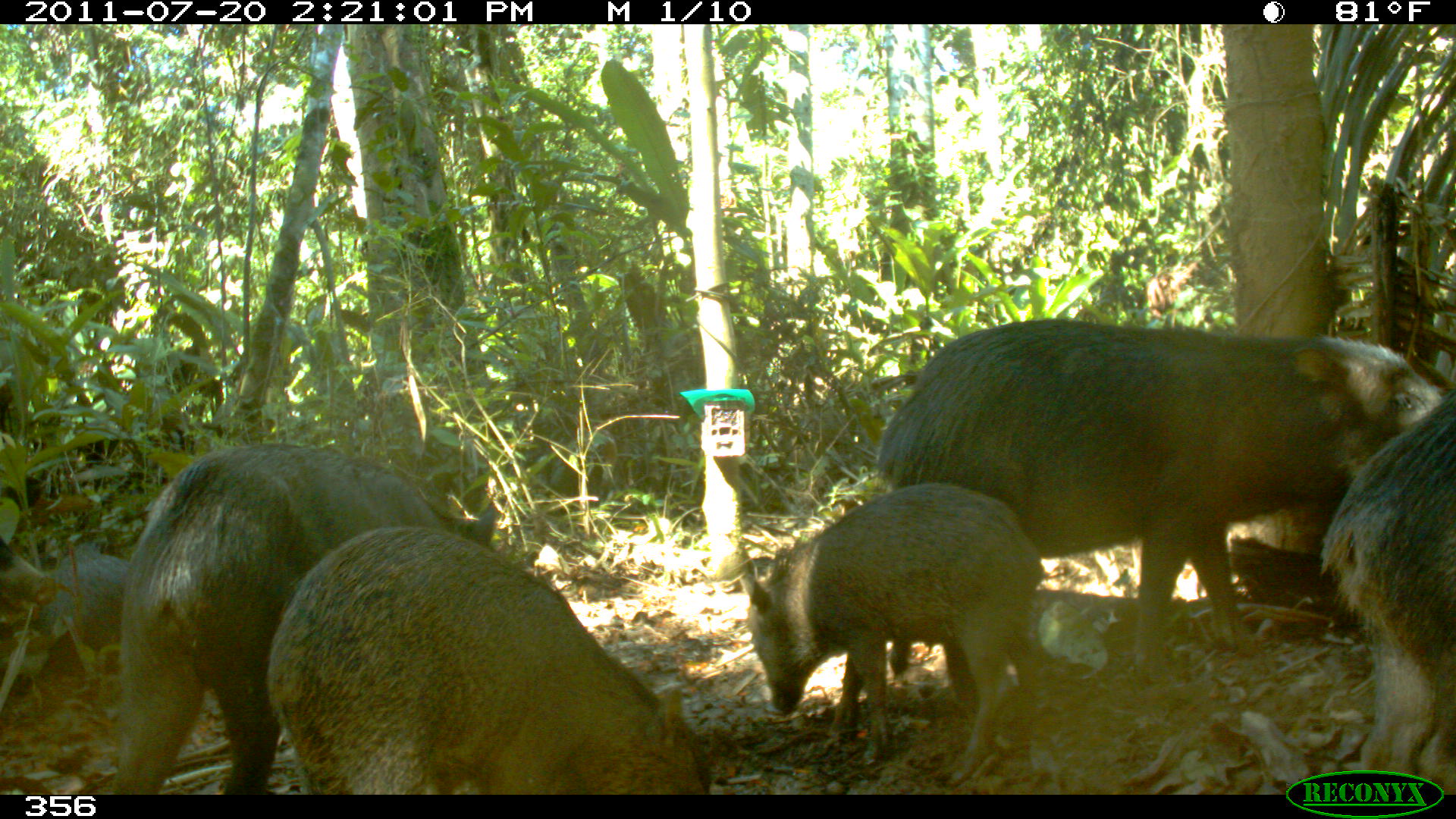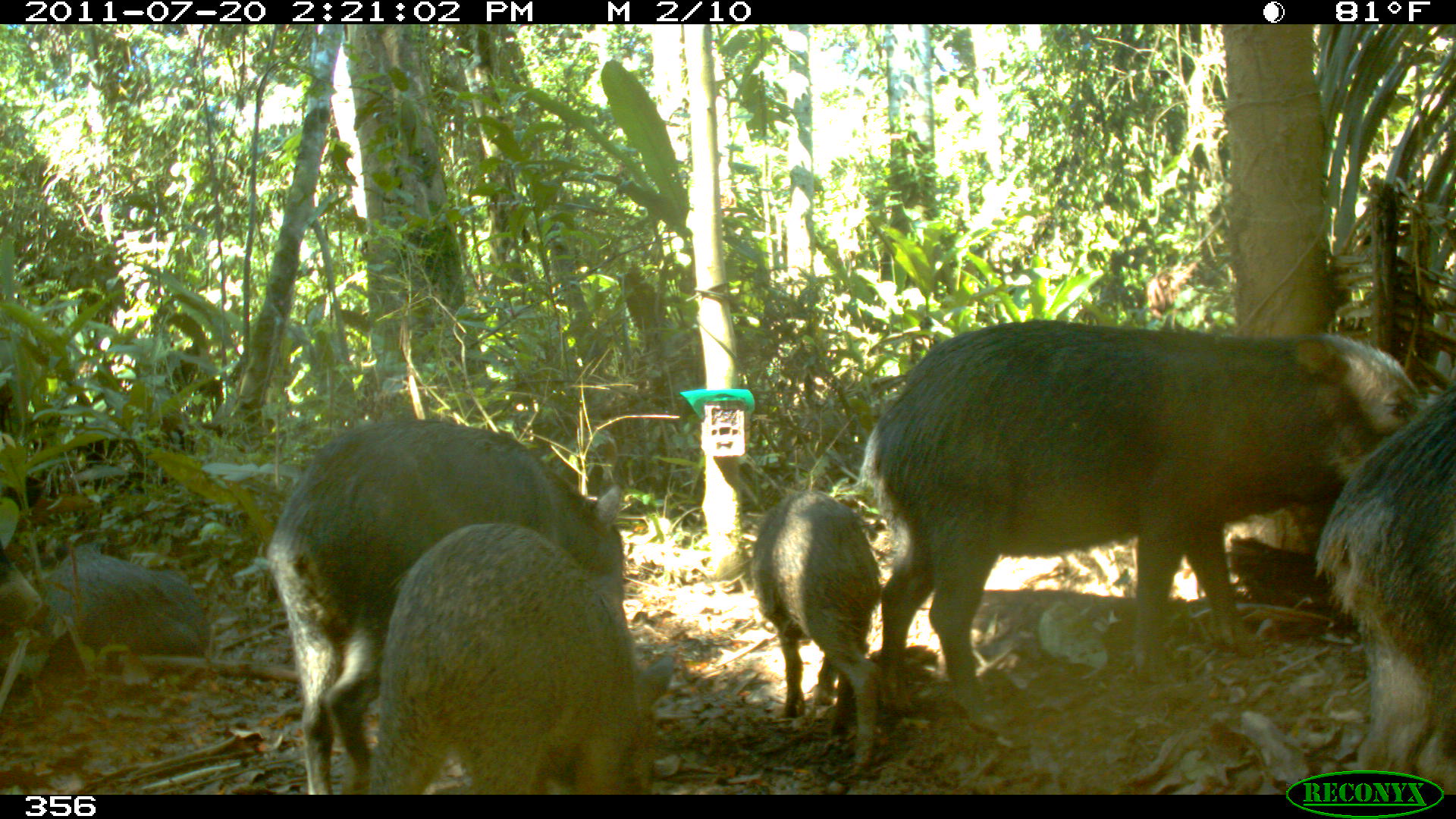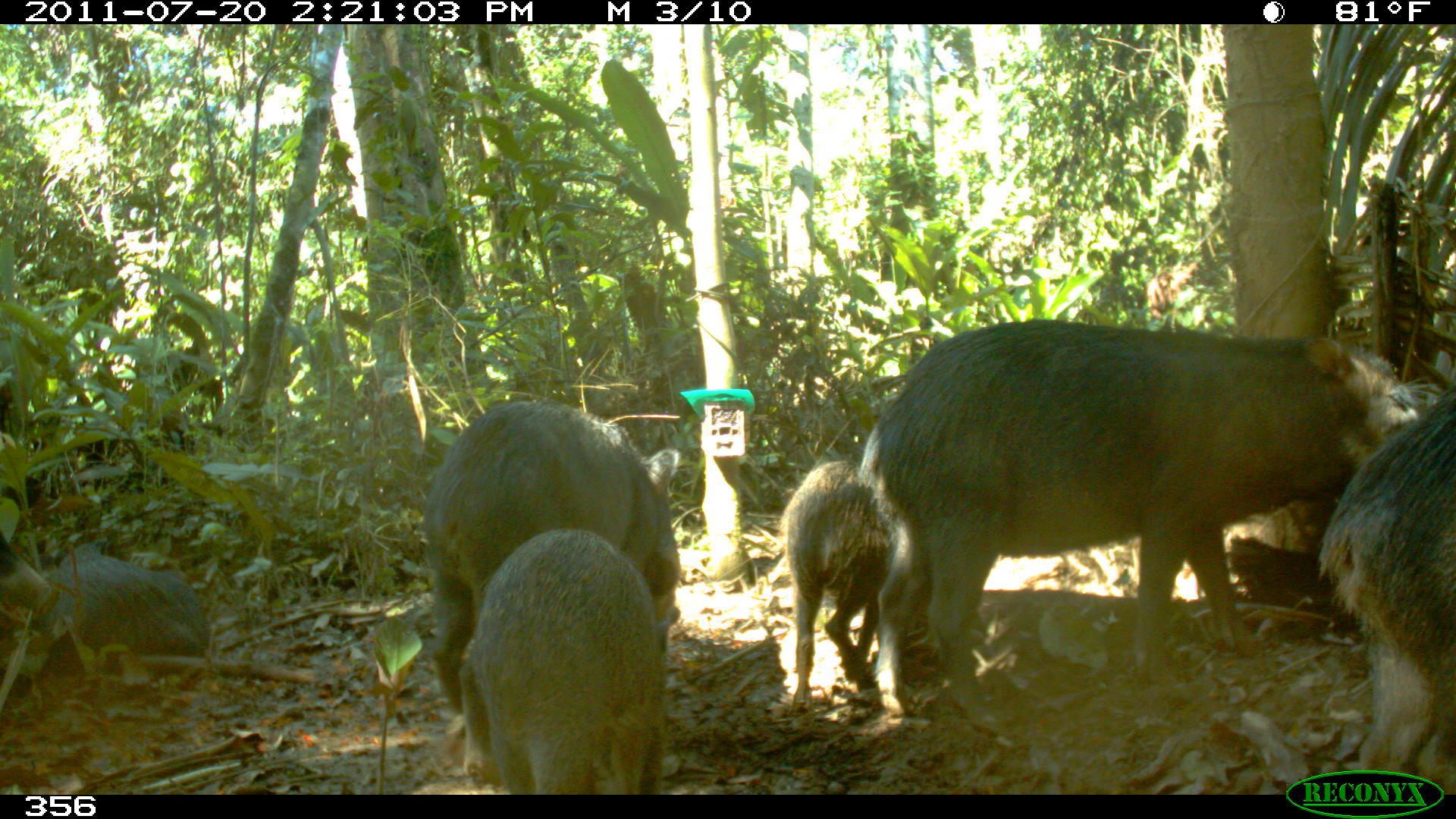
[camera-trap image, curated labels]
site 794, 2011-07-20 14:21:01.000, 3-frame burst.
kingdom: Animalia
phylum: Chordata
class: Mammalia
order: Artiodactyla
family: Tayassuidae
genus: Tayassu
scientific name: Tayassu pecari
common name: white-lipped peccary